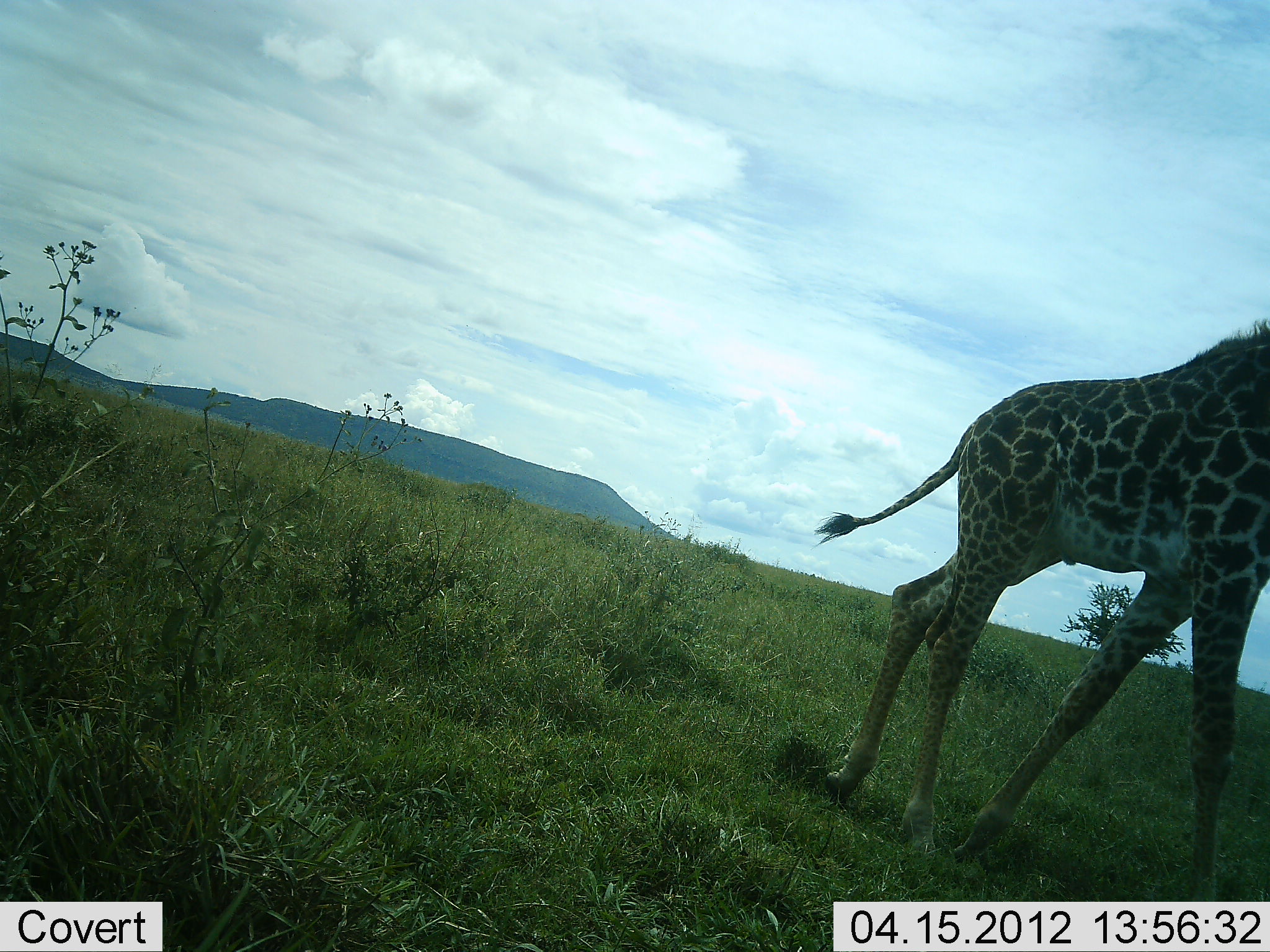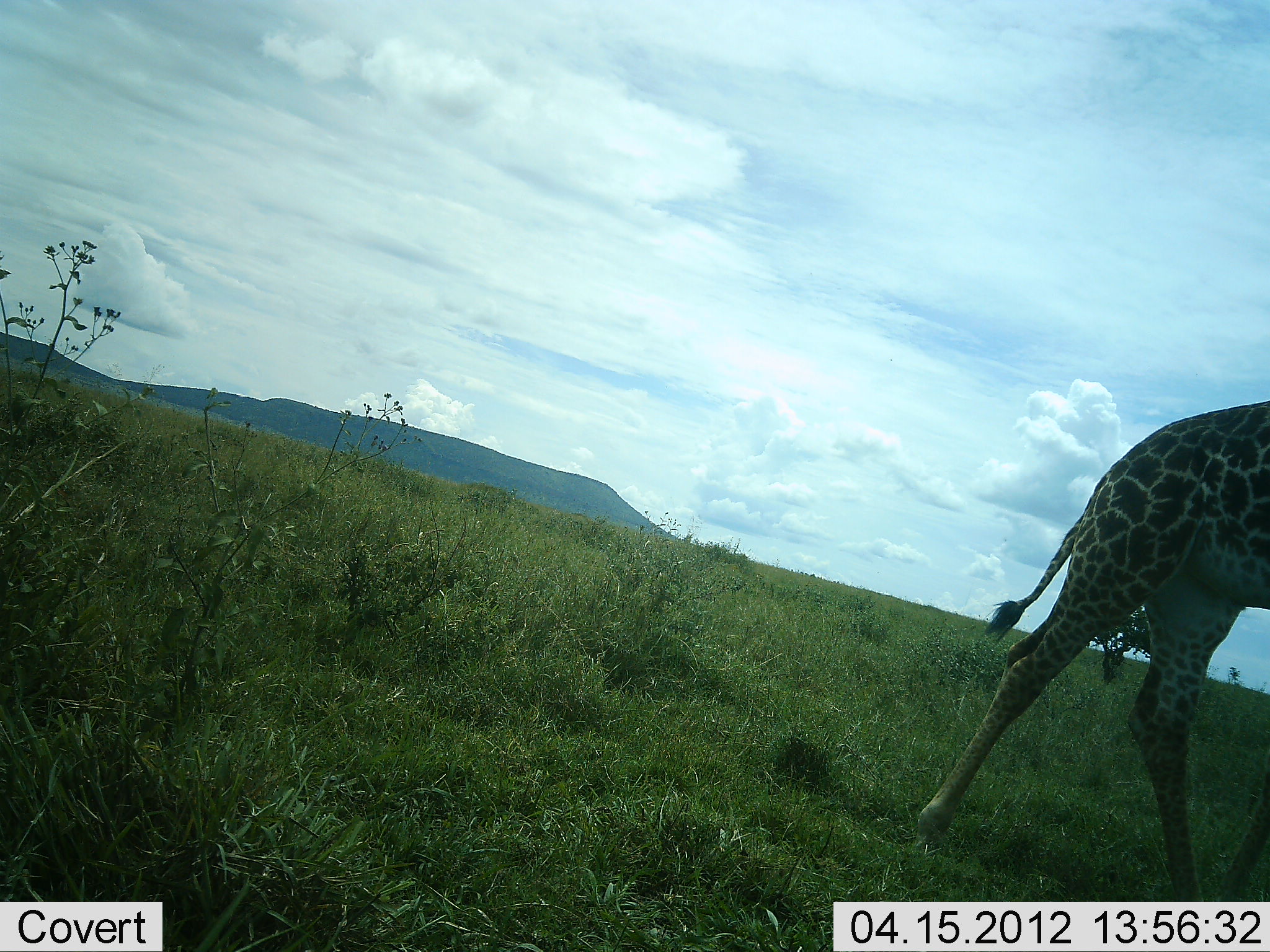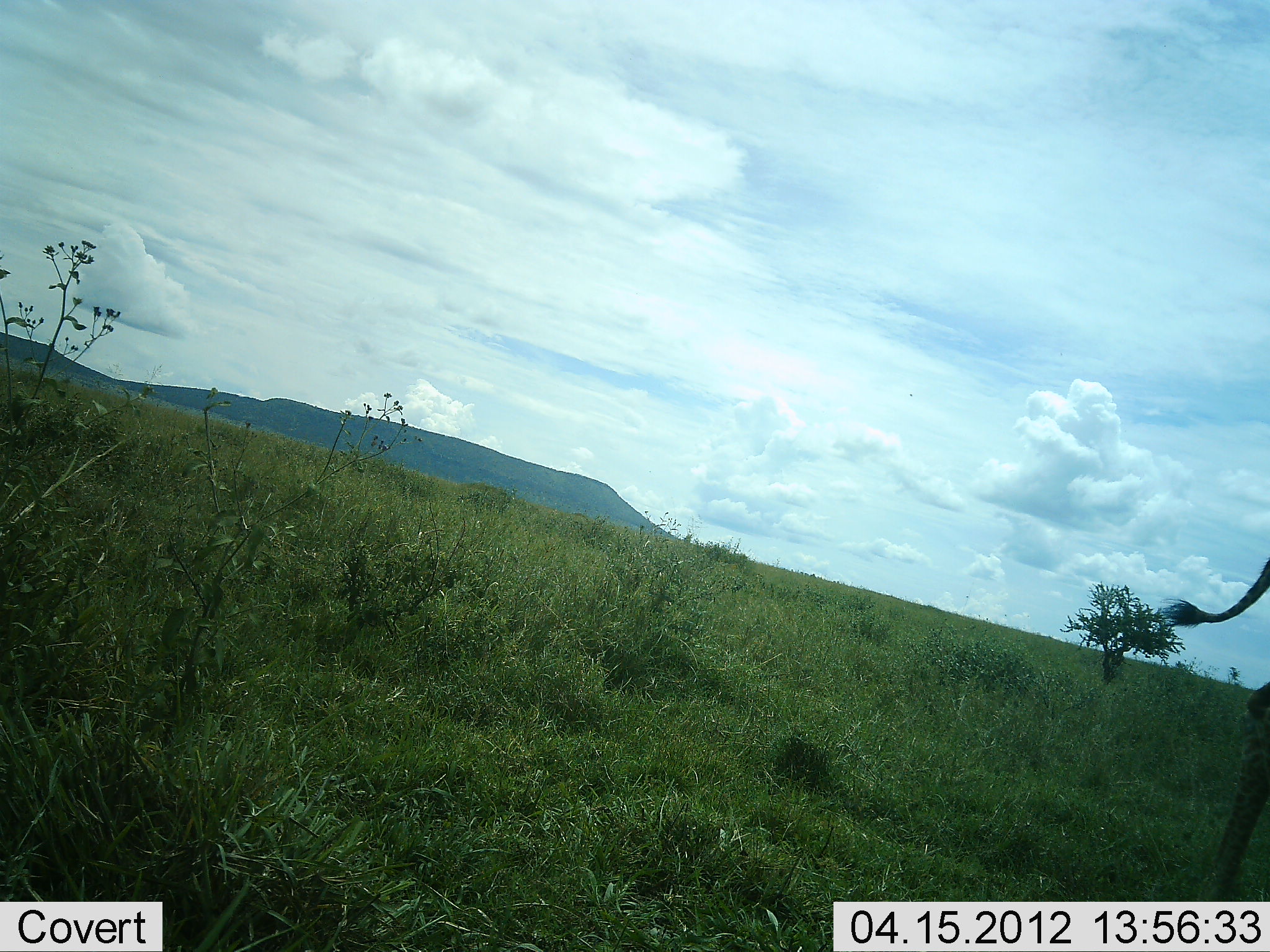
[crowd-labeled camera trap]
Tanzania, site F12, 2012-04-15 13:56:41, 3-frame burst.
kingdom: Animalia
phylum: Chordata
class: Mammalia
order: Artiodactyla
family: Giraffidae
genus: Giraffa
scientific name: Giraffa camelopardalis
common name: giraffe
Giraffe (Giraffa camelopardalis), count 1. Behavior (volunteer vote fractions): standing 0%, resting 0%, moving 100%, interacting 0%. Young present (vote fraction): 0%. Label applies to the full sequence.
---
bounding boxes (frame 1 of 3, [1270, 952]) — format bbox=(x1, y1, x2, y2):
animal: bbox=(807, 318, 1270, 902)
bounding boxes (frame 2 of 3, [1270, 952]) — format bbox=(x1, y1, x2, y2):
animal: bbox=(912, 398, 1270, 901)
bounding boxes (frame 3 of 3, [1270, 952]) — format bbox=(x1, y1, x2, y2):
animal: bbox=(1157, 552, 1270, 902)